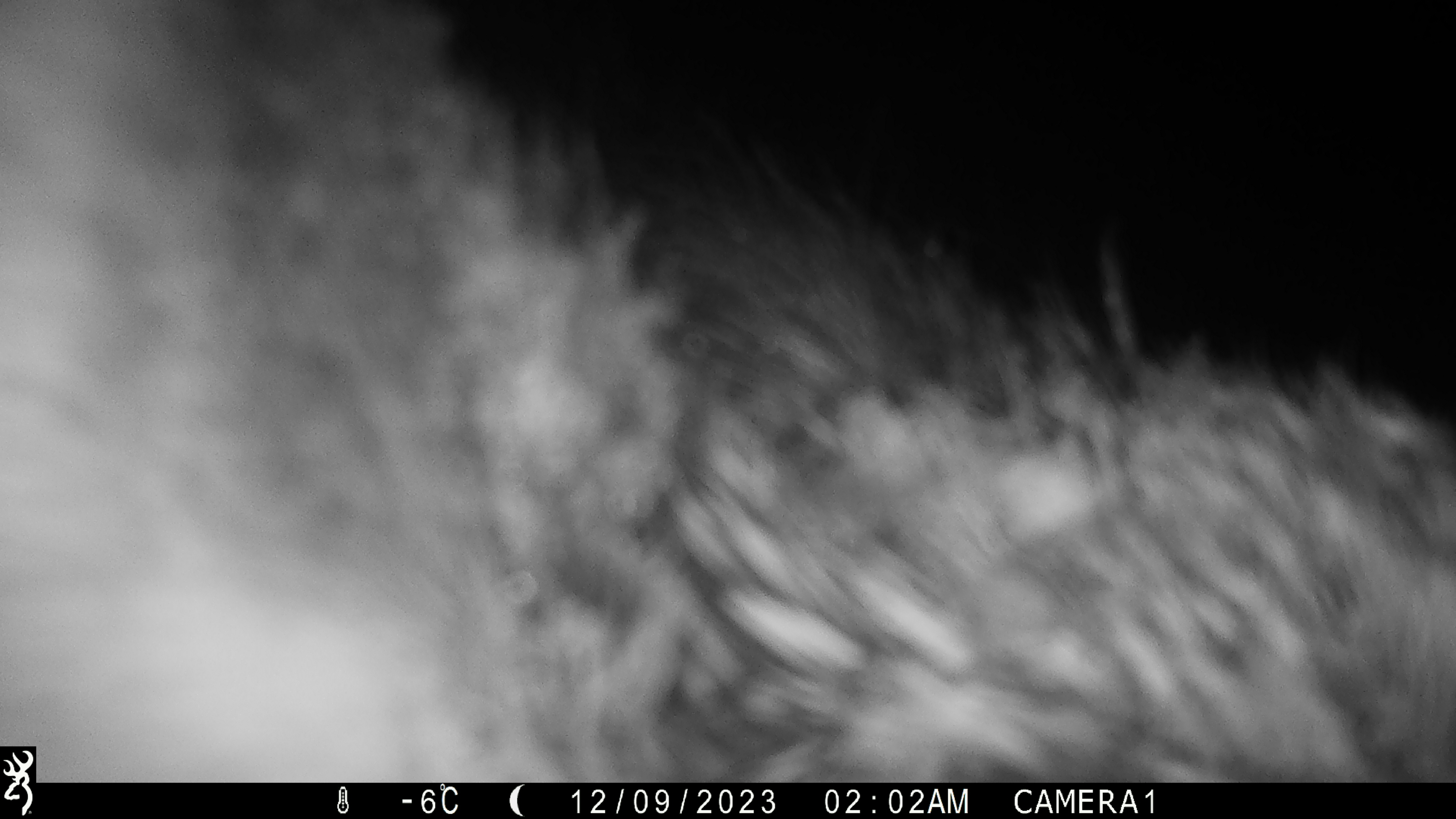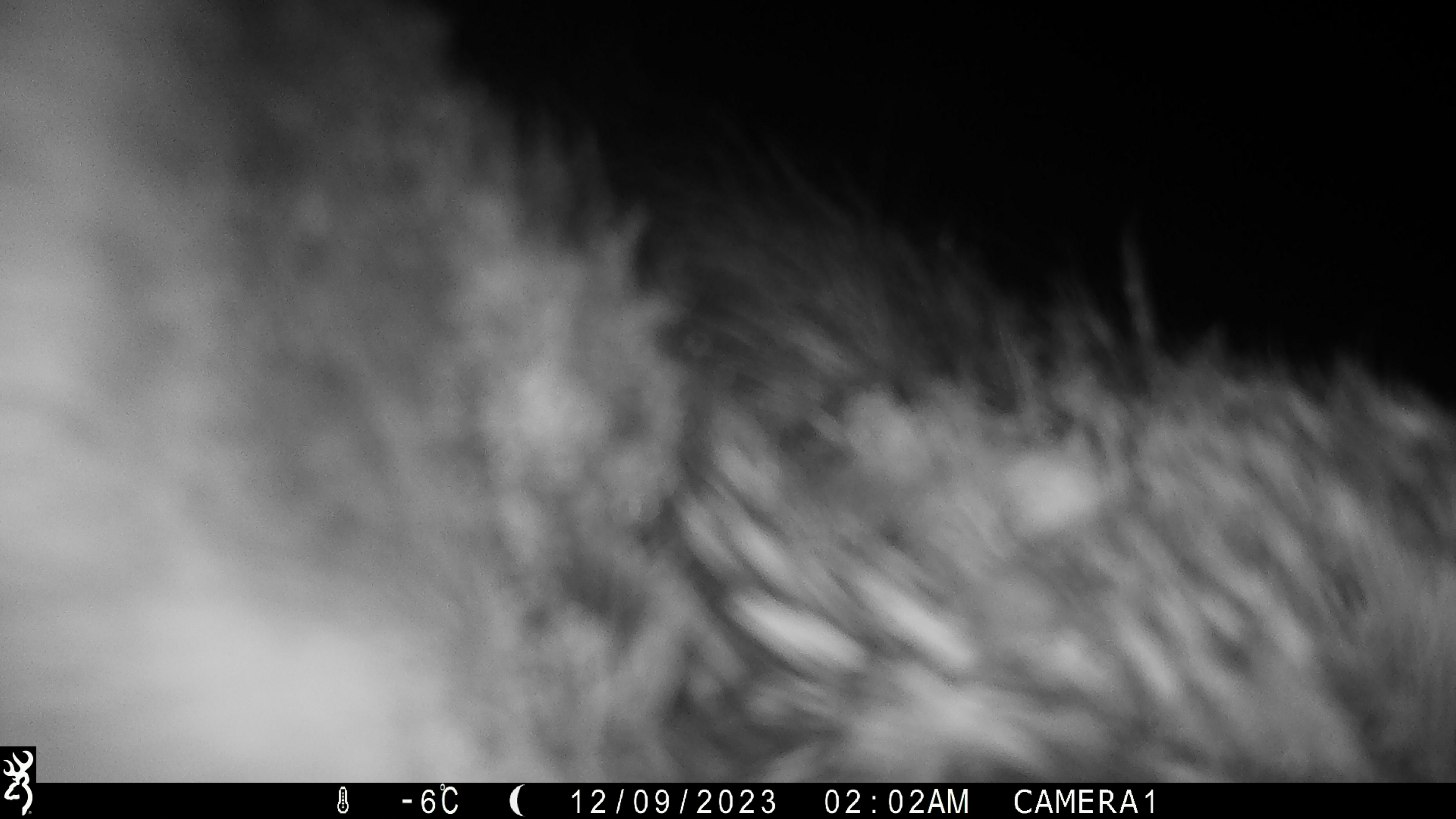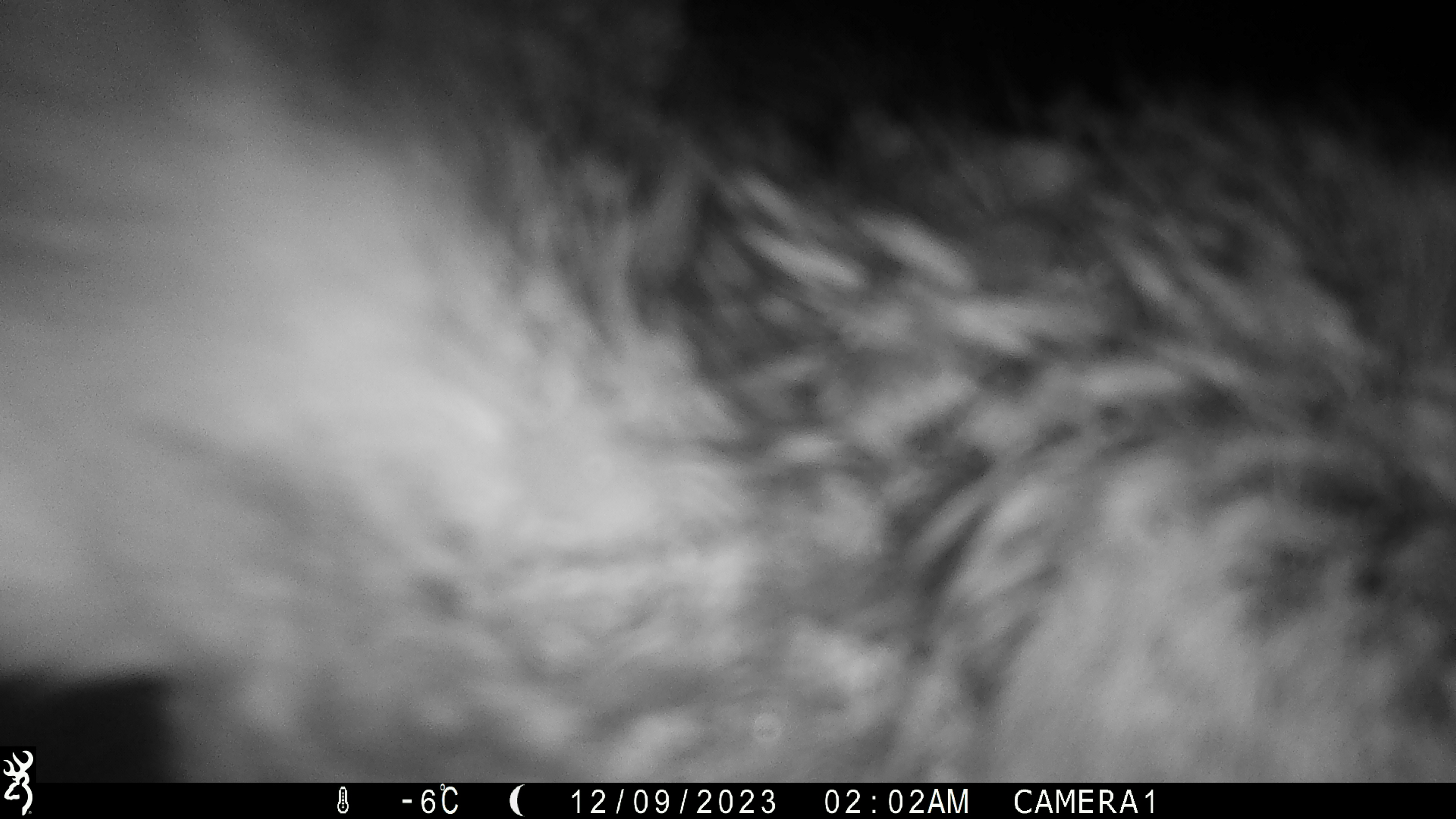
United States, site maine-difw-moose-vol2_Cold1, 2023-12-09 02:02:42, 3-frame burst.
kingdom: Animalia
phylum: Chordata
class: Mammalia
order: Artiodactyla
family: Cervidae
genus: Alces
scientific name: Alces alces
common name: moose